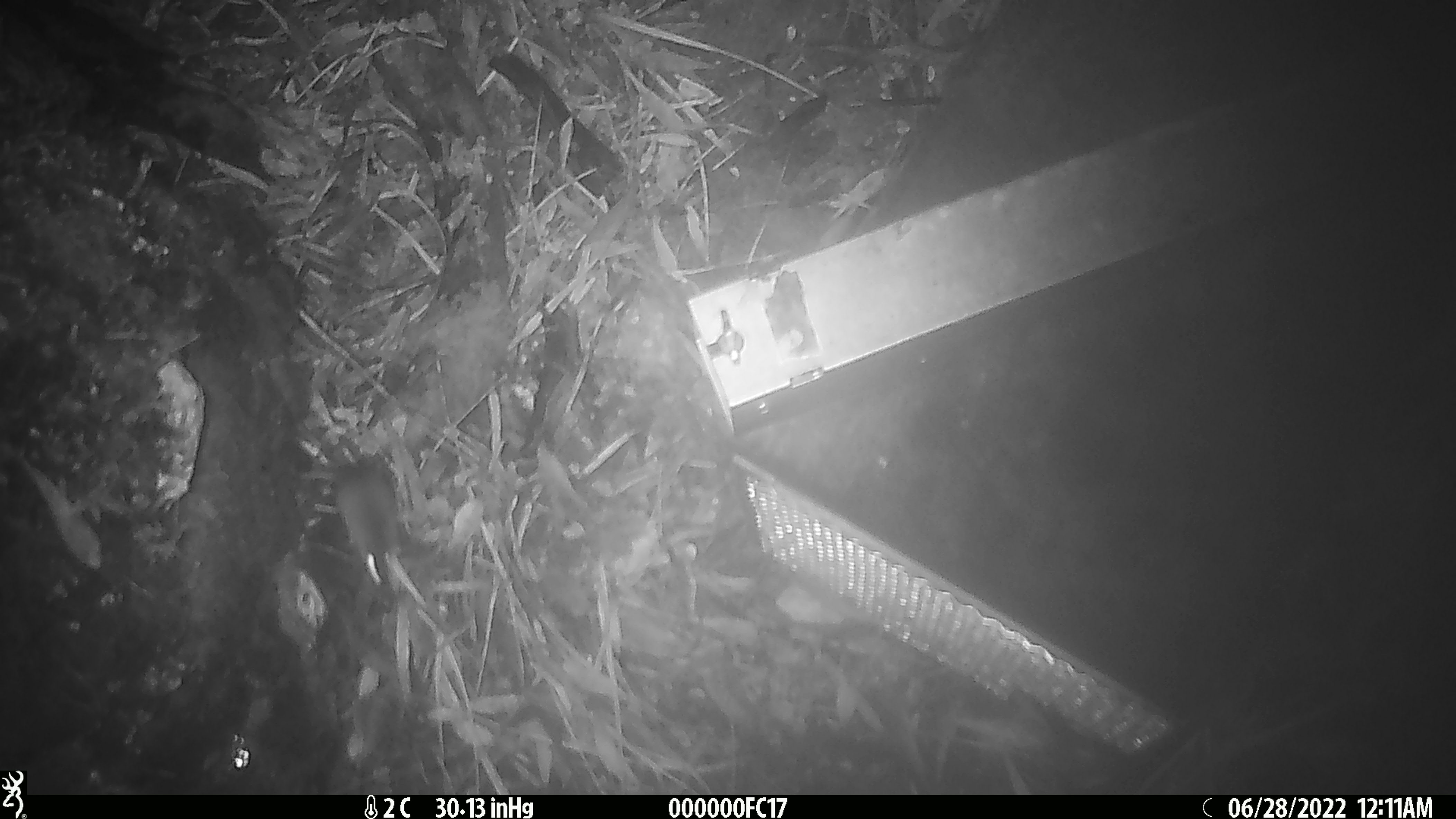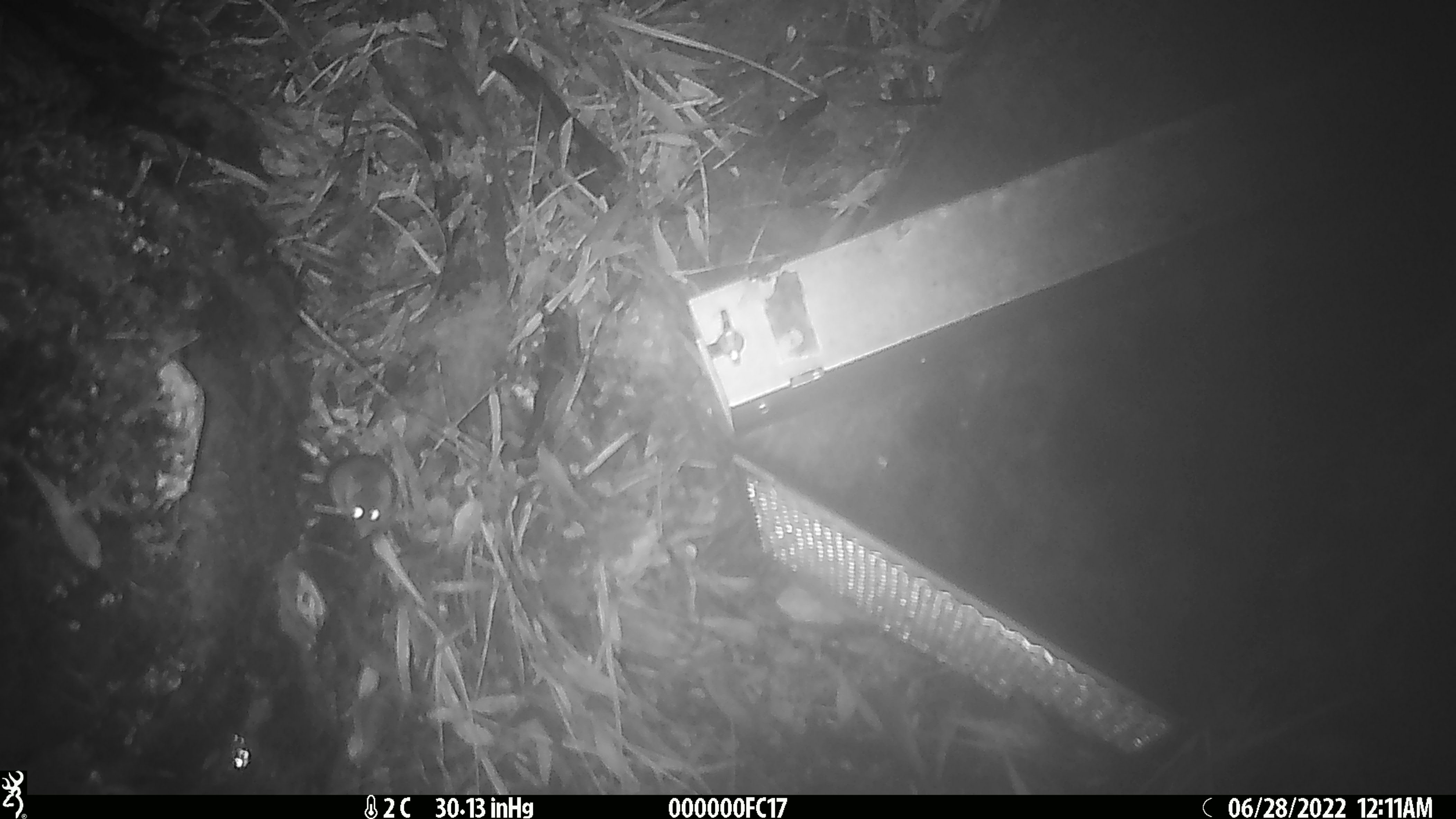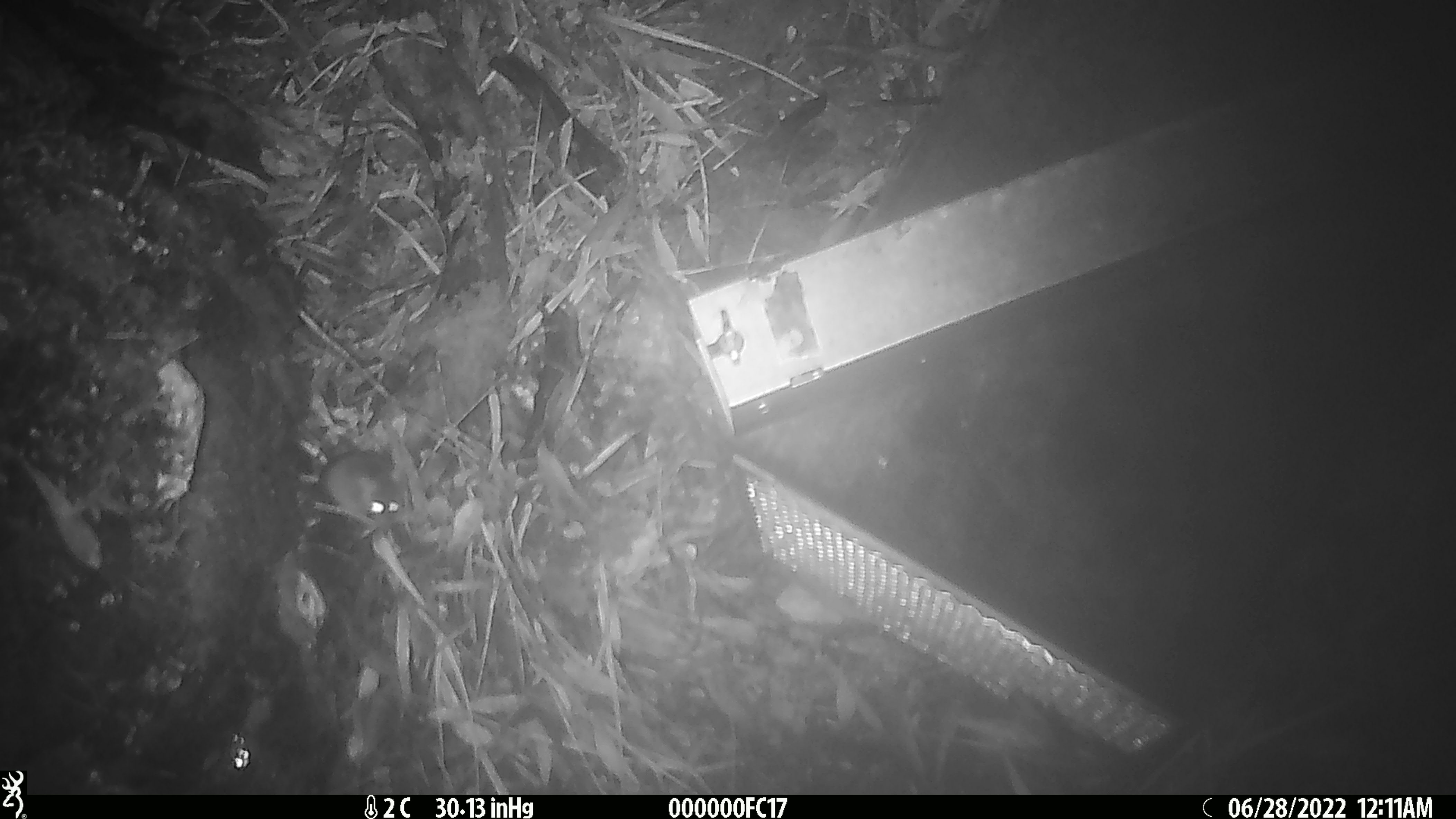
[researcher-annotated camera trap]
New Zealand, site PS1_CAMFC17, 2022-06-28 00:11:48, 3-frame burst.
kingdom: Animalia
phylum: Chordata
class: Mammalia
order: Rodentia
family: Muridae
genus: Mus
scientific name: Mus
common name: mouse